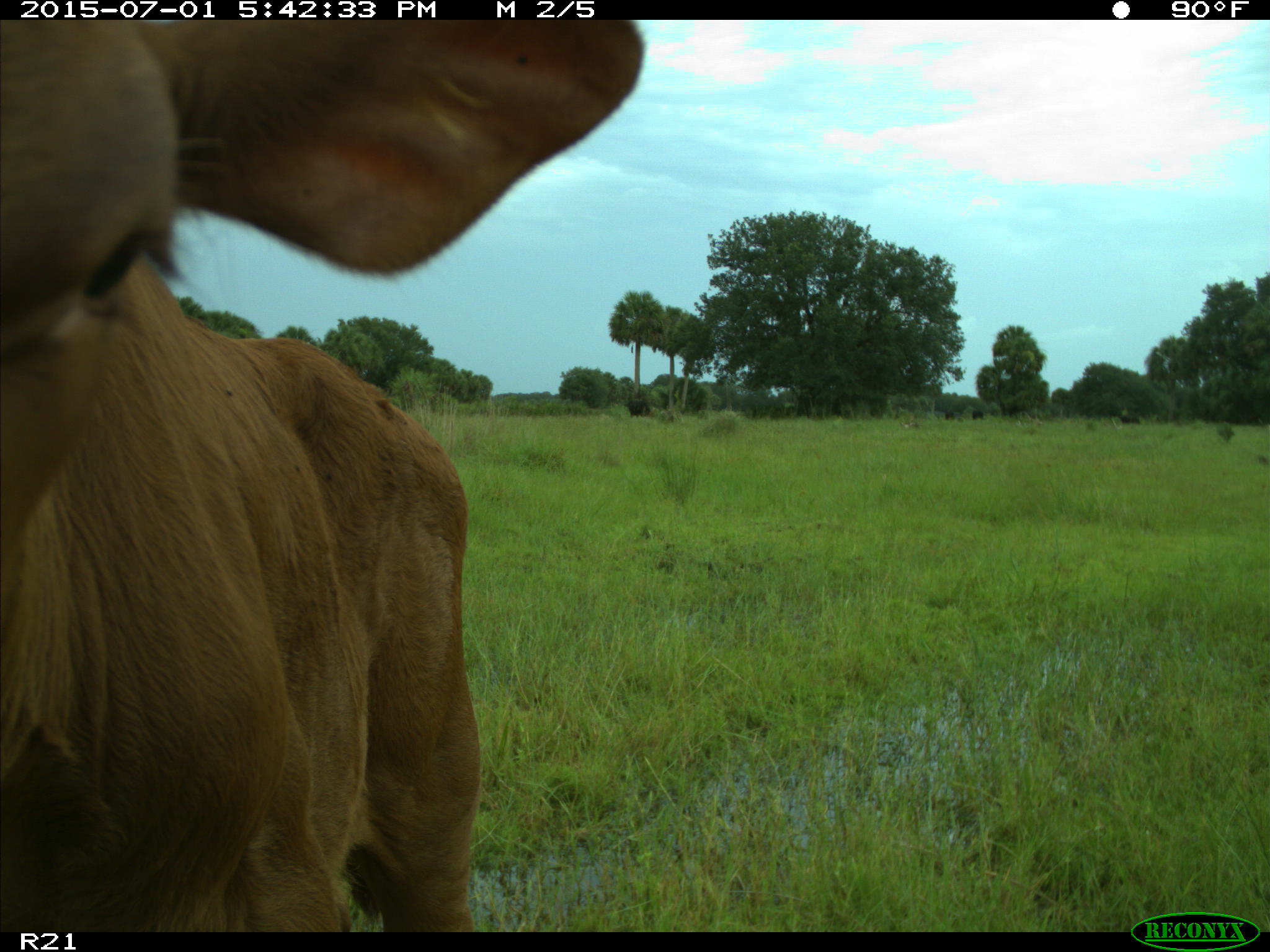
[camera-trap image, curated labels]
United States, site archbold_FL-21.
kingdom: Animalia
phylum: Chordata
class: Mammalia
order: Artiodactyla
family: Bovidae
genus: Bos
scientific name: Bos taurus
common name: domestic cow